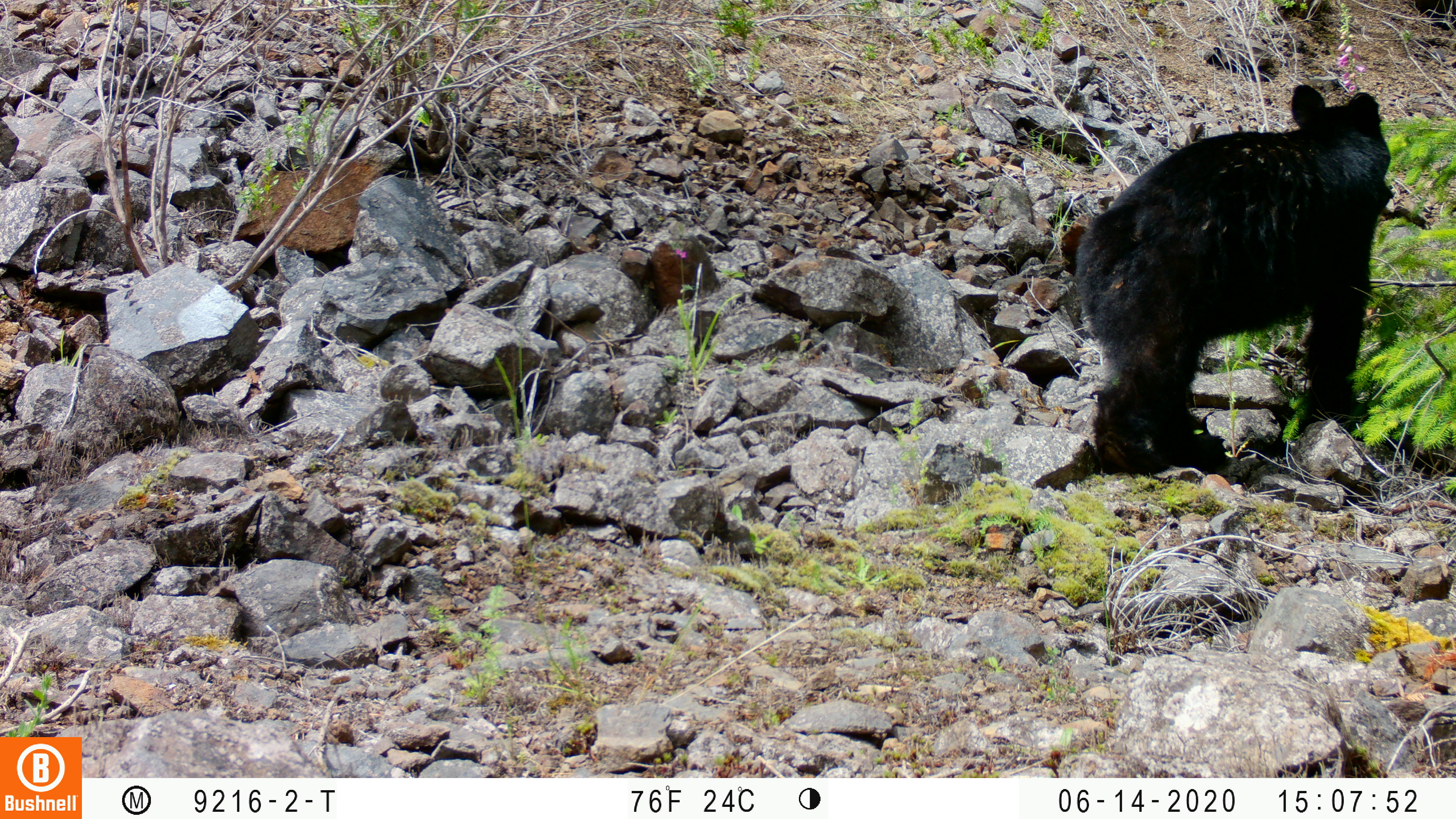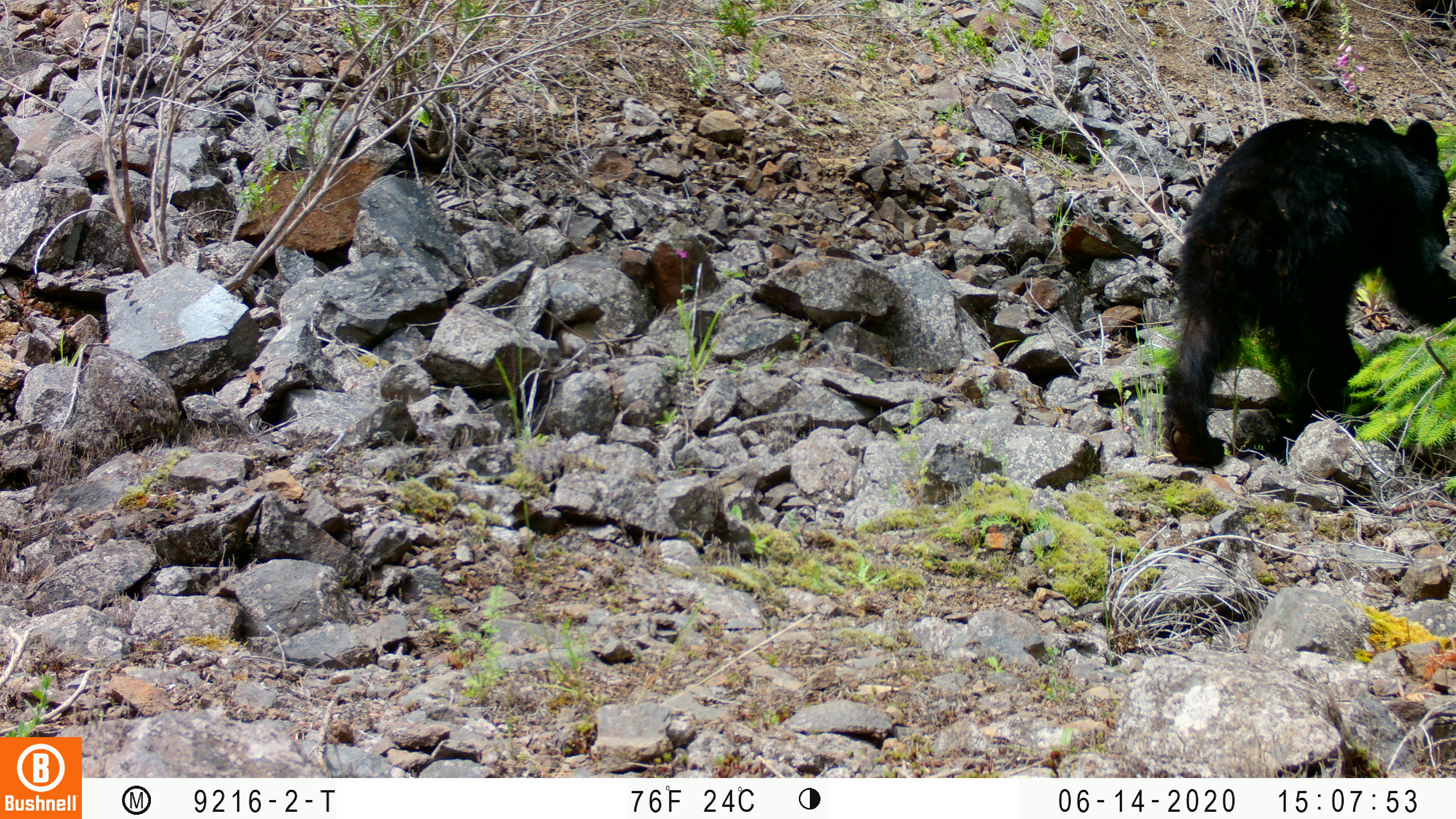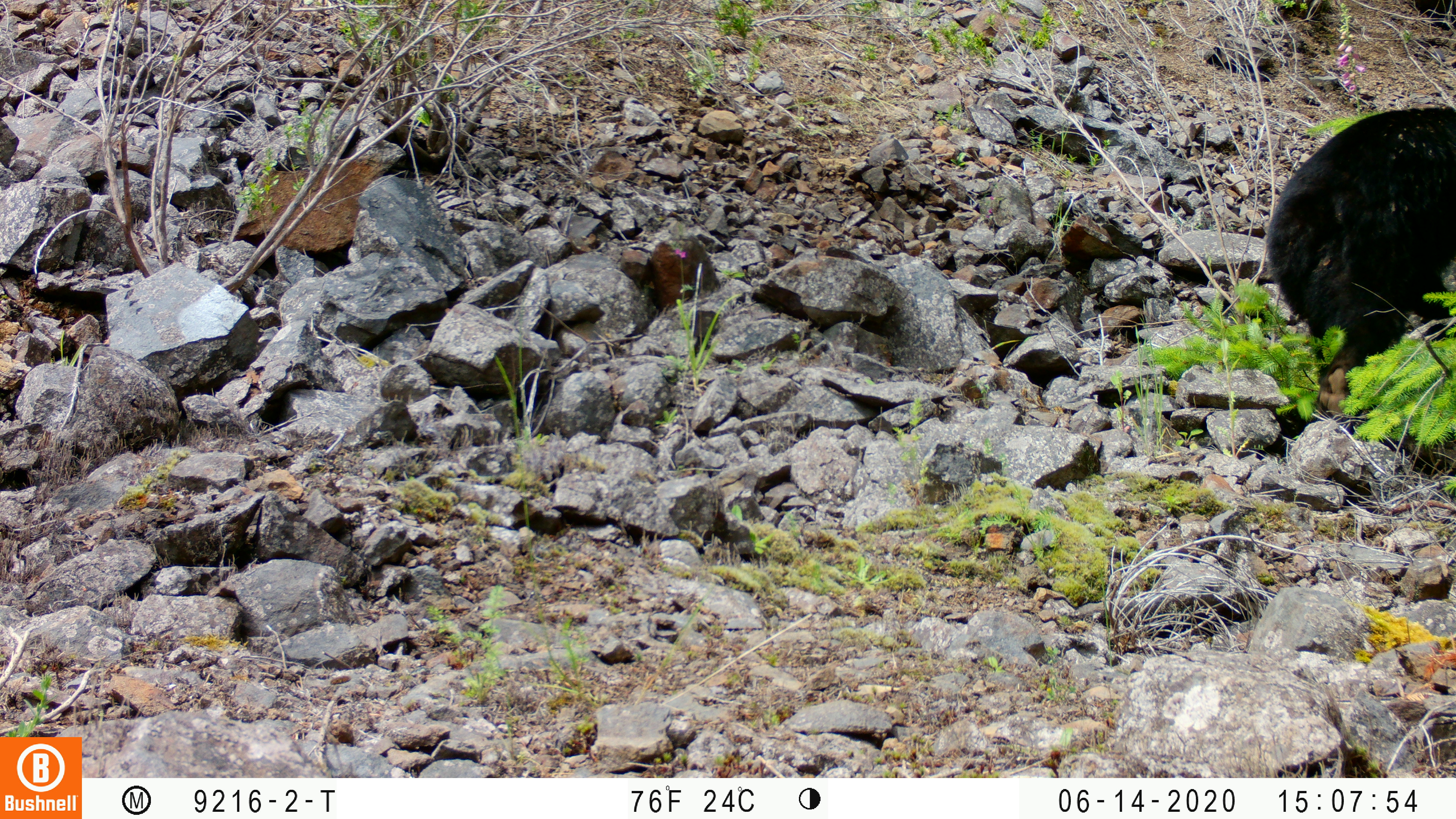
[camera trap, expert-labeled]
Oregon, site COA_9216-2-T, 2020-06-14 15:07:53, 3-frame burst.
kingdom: Animalia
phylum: Chordata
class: Mammalia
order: Carnivora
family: Ursidae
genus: Ursus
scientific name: Ursus americanus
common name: american black bear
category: black bear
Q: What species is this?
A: Black bear (american black bear) (Ursus americanus).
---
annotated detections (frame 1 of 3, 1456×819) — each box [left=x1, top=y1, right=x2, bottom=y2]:
black bear: [left=1060, top=79, right=1398, bottom=490]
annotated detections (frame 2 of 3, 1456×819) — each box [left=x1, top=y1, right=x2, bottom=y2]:
black bear: [left=1155, top=113, right=1448, bottom=462]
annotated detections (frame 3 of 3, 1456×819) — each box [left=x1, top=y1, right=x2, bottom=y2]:
black bear: [left=1252, top=98, right=1451, bottom=399]